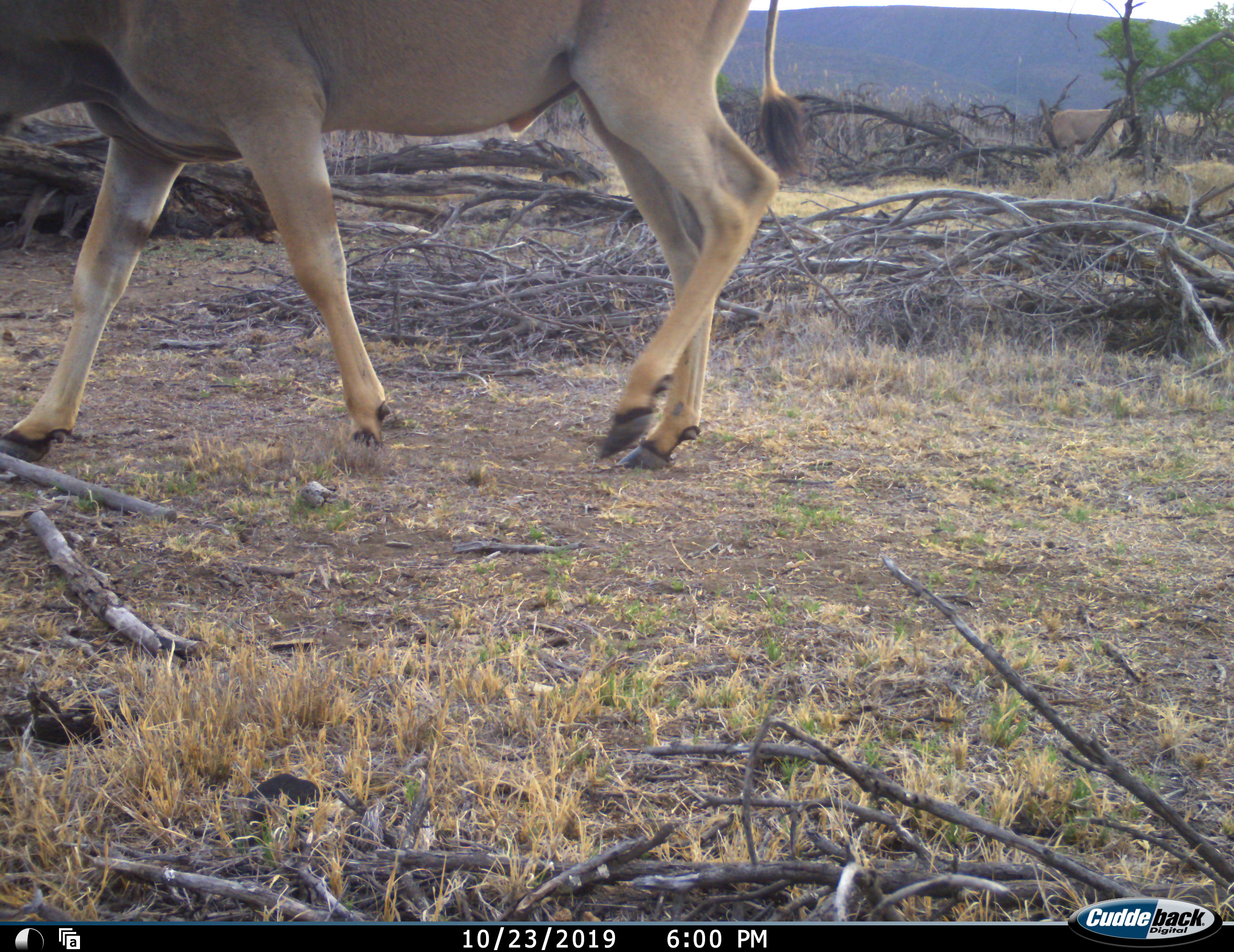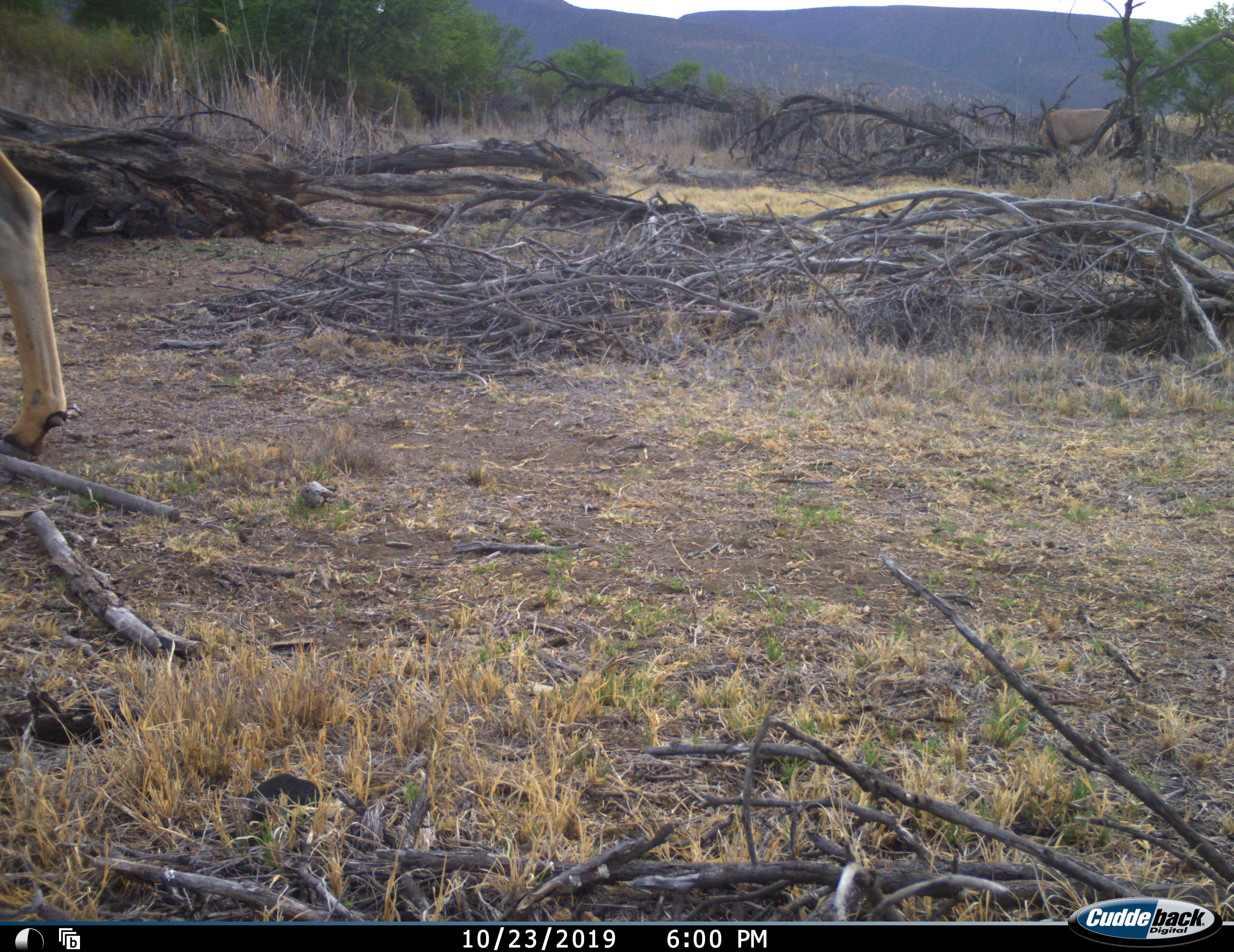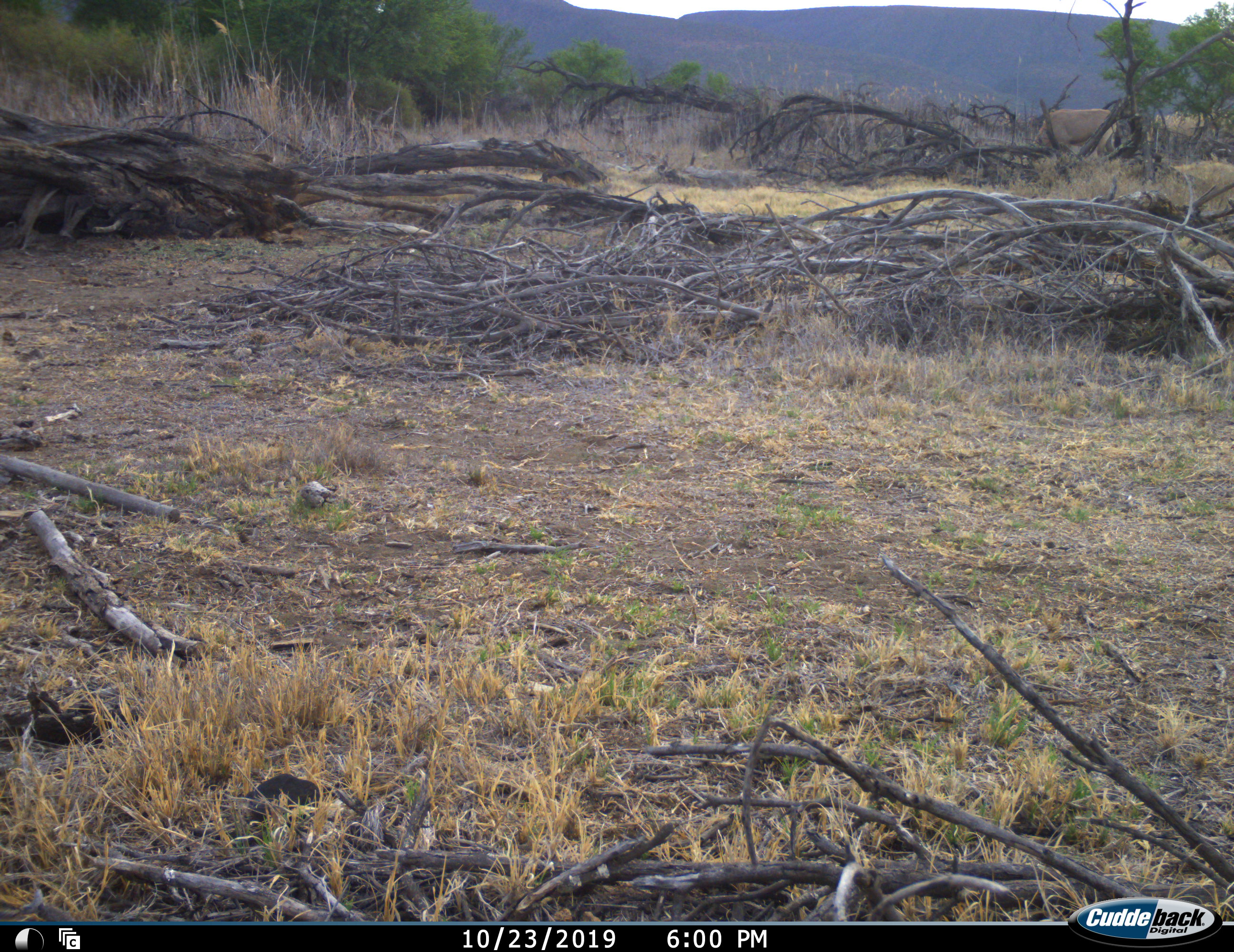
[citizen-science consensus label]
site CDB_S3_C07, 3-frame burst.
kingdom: Animalia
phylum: Chordata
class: Mammalia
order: Artiodactyla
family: Bovidae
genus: Tragelaphus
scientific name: Tragelaphus oryx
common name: eland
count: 1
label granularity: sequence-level